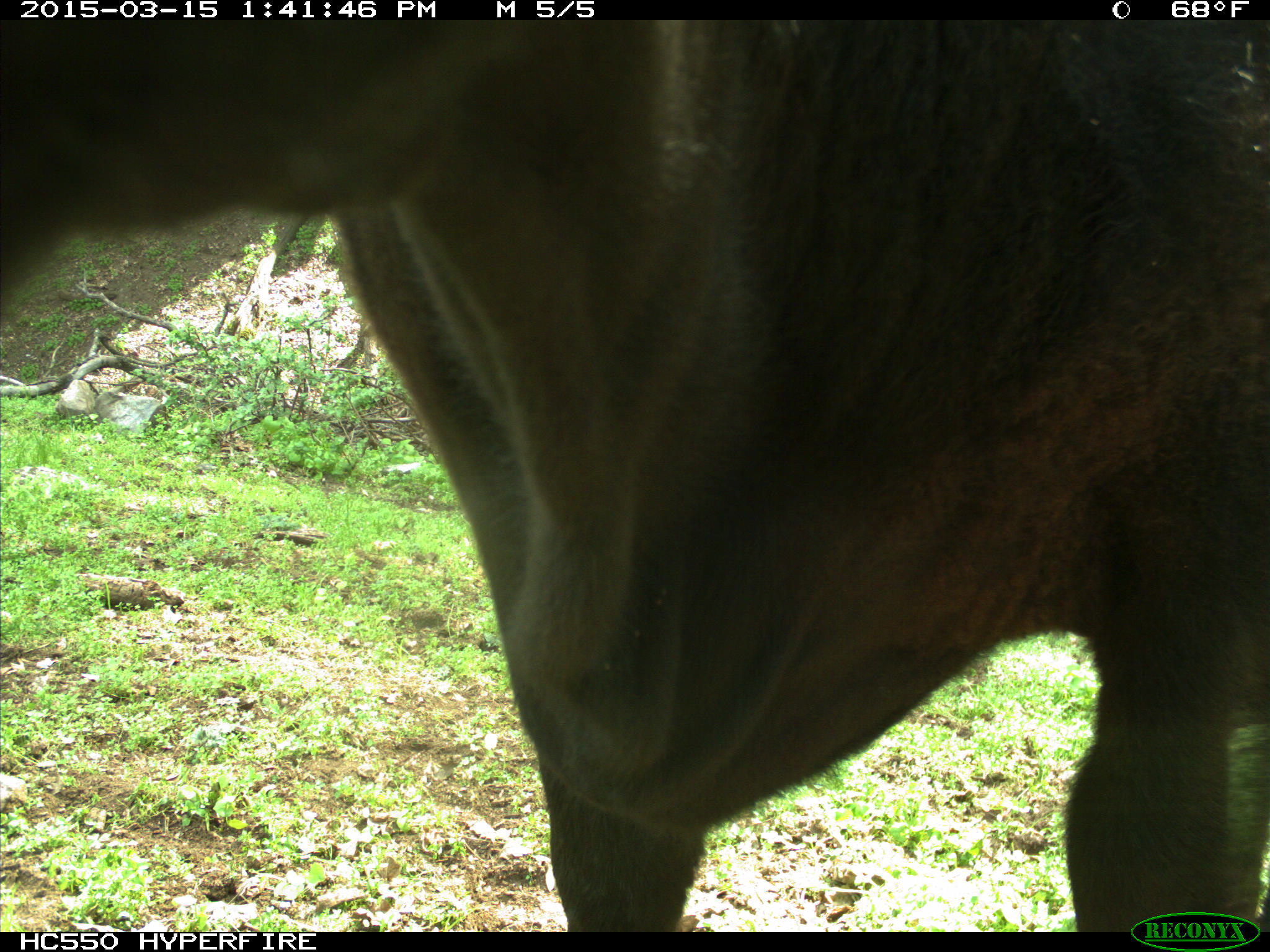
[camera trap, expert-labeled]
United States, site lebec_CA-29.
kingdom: Animalia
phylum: Chordata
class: Mammalia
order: Artiodactyla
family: Bovidae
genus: Bos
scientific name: Bos taurus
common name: domestic cow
Bos taurus (domestic cow).